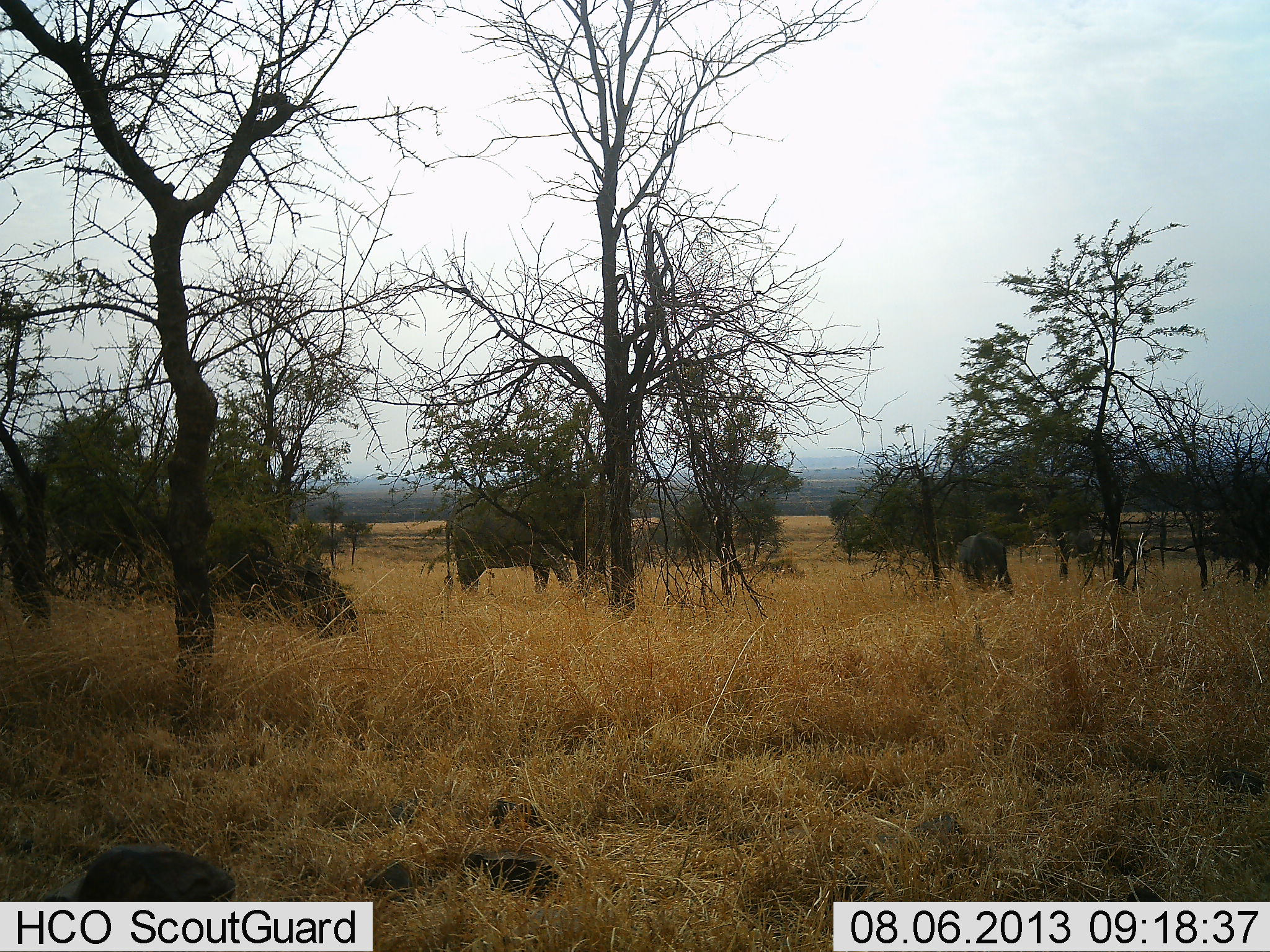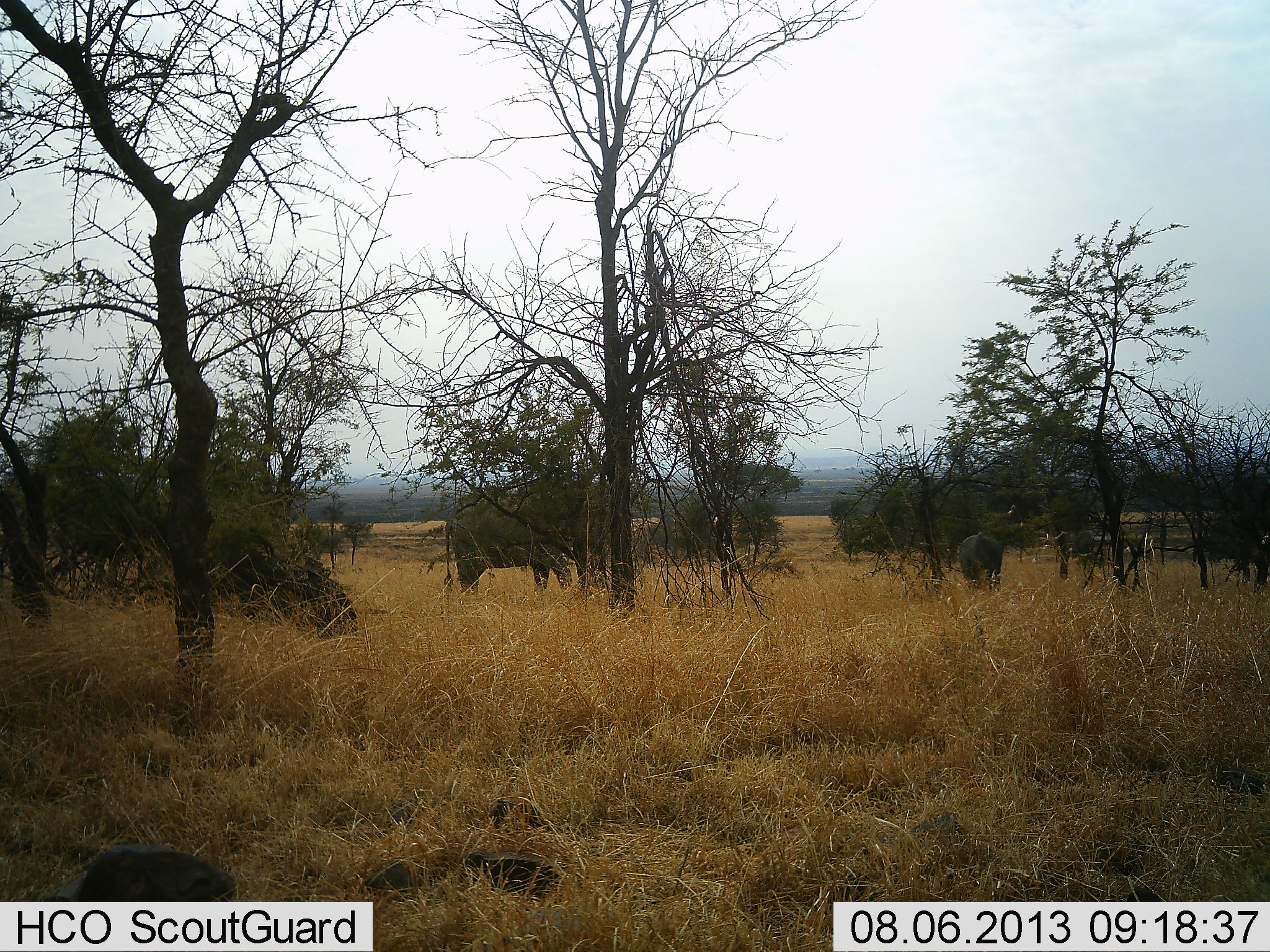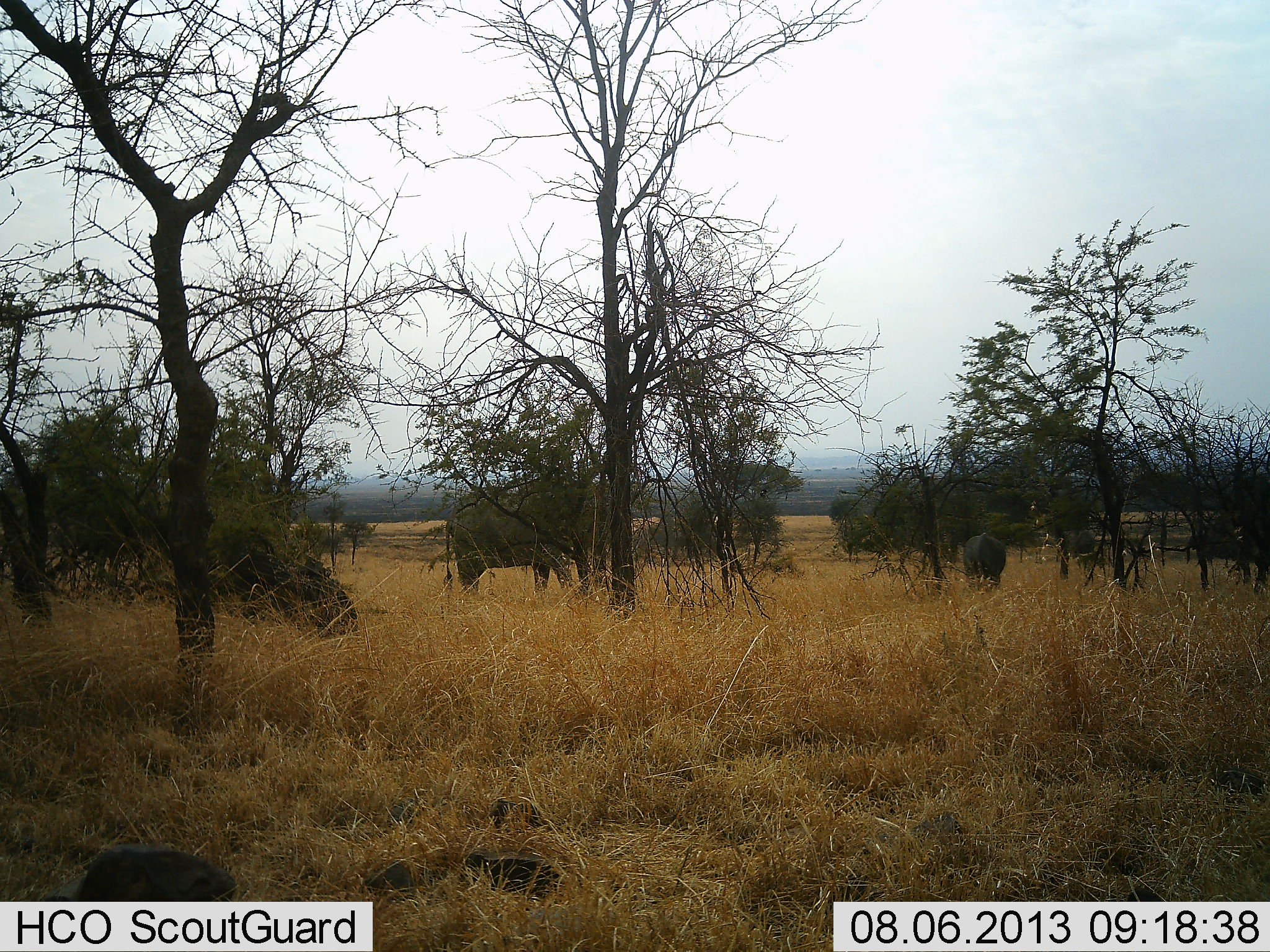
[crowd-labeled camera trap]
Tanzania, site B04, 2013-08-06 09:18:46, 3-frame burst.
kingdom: Animalia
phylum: Chordata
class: Mammalia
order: Proboscidea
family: Elephantidae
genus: Loxodonta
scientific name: Loxodonta africana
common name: african bush elephant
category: elephant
Elephant (african bush elephant) (Loxodonta africana), count 2. Behavior (volunteer vote fractions): standing 70%, resting 10%, moving 10%, interacting 0%. Young present (vote fraction): 50%. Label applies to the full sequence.